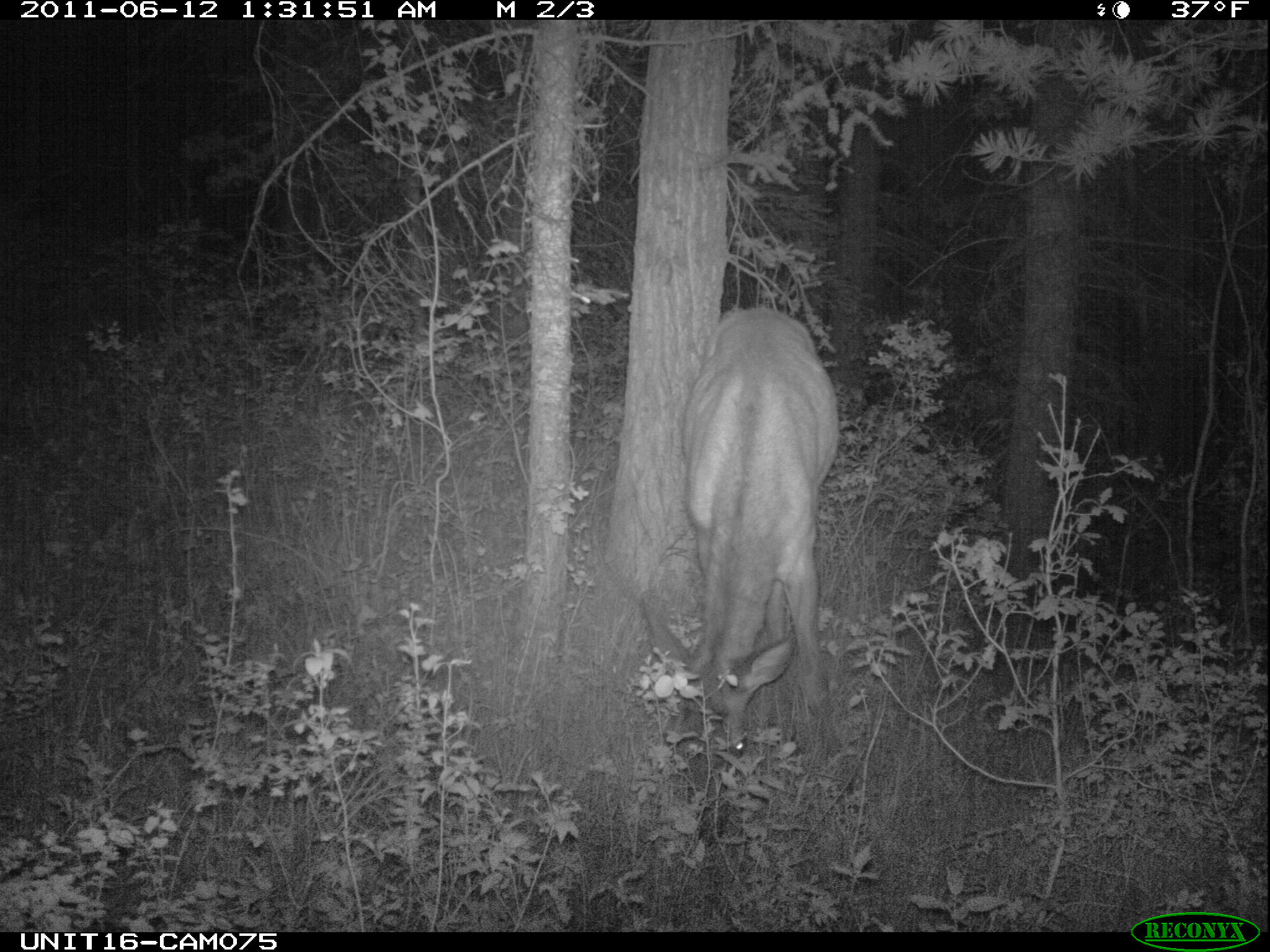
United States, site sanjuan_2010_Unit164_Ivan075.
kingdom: Animalia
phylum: Chordata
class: Mammalia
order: Artiodactyla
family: Cervidae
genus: Cervus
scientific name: Cervus elaphus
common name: red deer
Cervus elaphus (red deer).